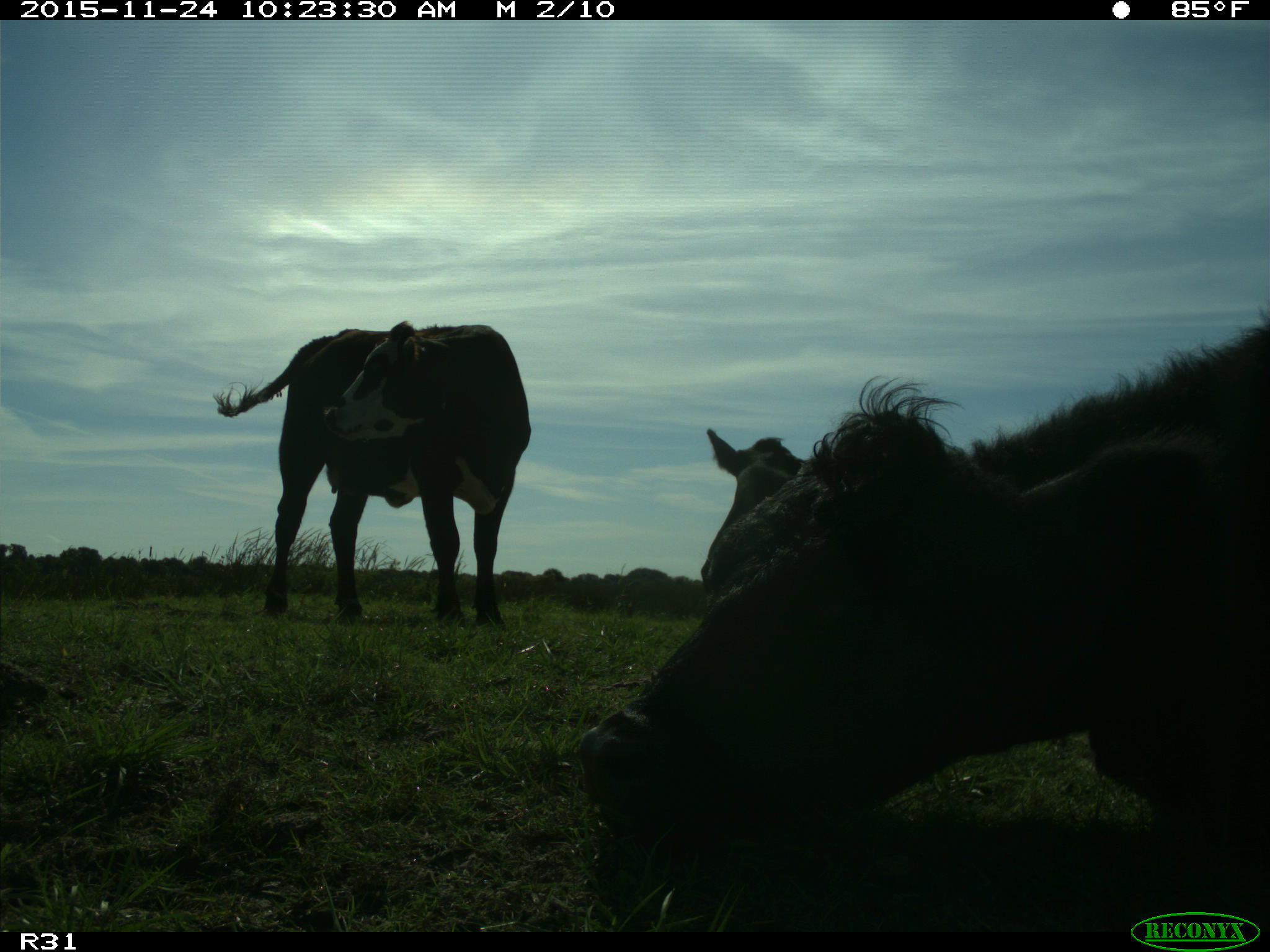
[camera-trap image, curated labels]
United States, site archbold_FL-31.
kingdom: Animalia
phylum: Chordata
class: Mammalia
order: Artiodactyla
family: Bovidae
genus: Bos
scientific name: Bos taurus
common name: domestic cow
Bos taurus (domestic cow).